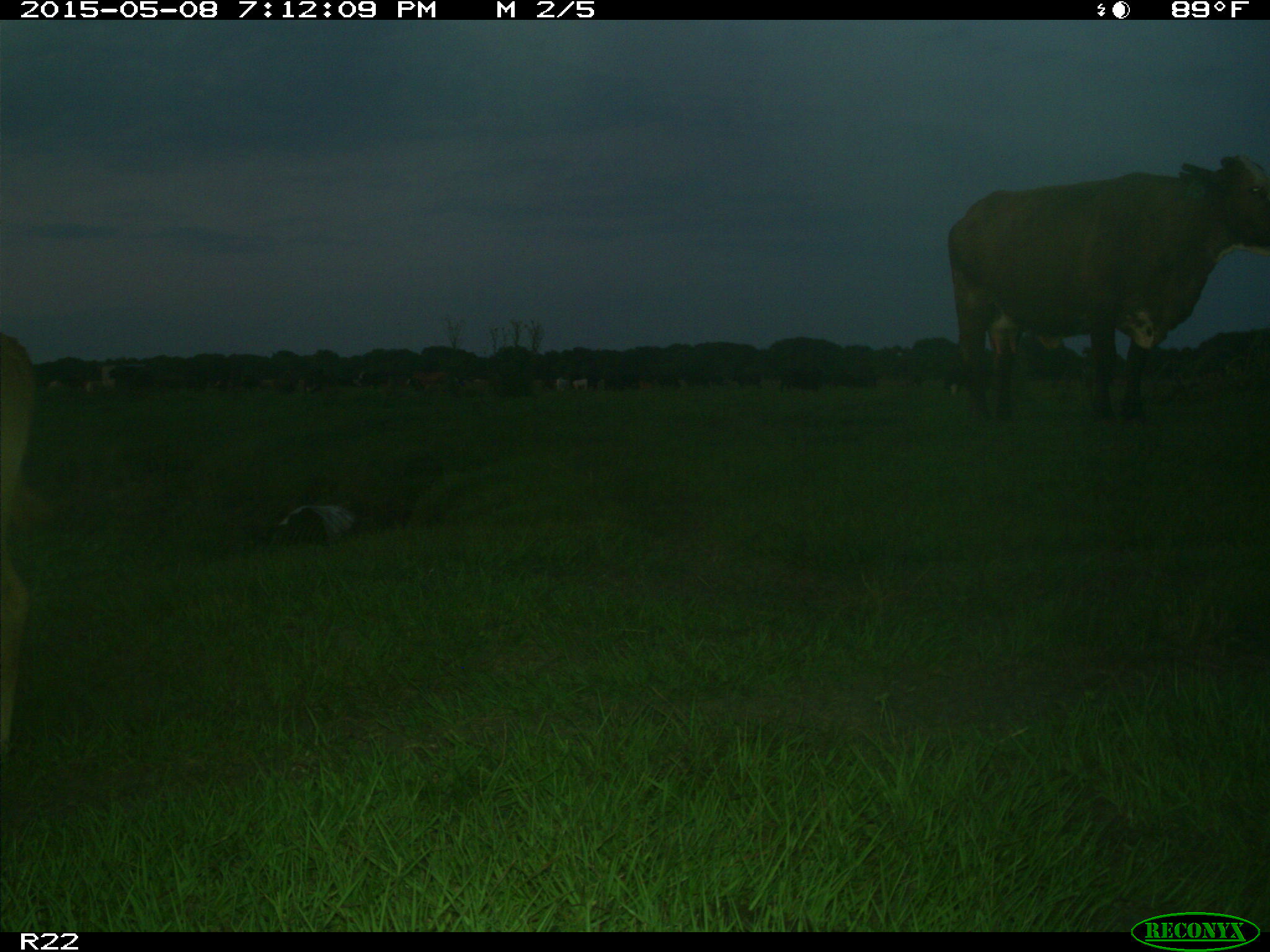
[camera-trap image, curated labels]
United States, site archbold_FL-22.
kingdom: Animalia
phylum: Chordata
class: Mammalia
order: Artiodactyla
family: Bovidae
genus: Bos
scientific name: Bos taurus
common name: domestic cow